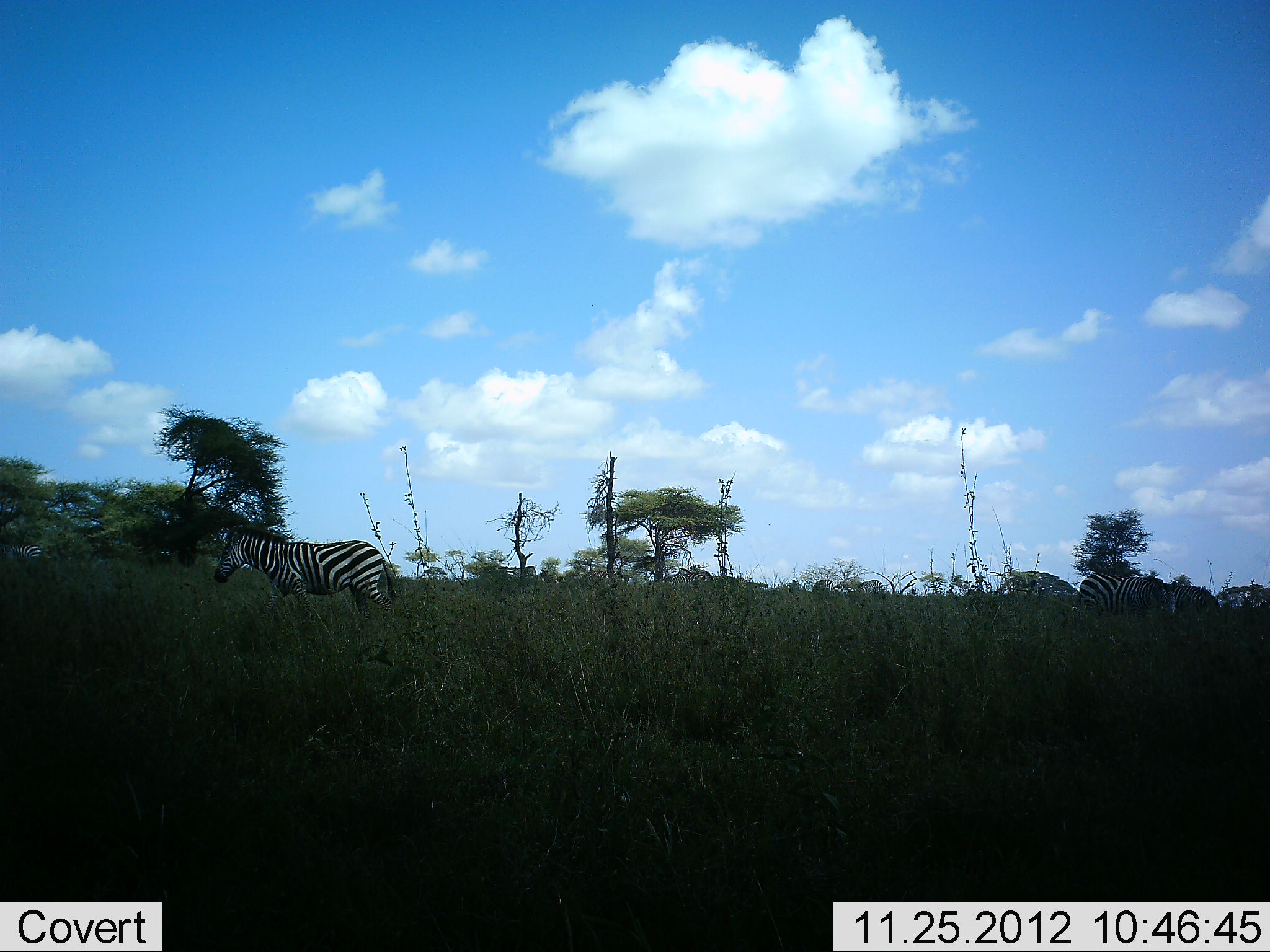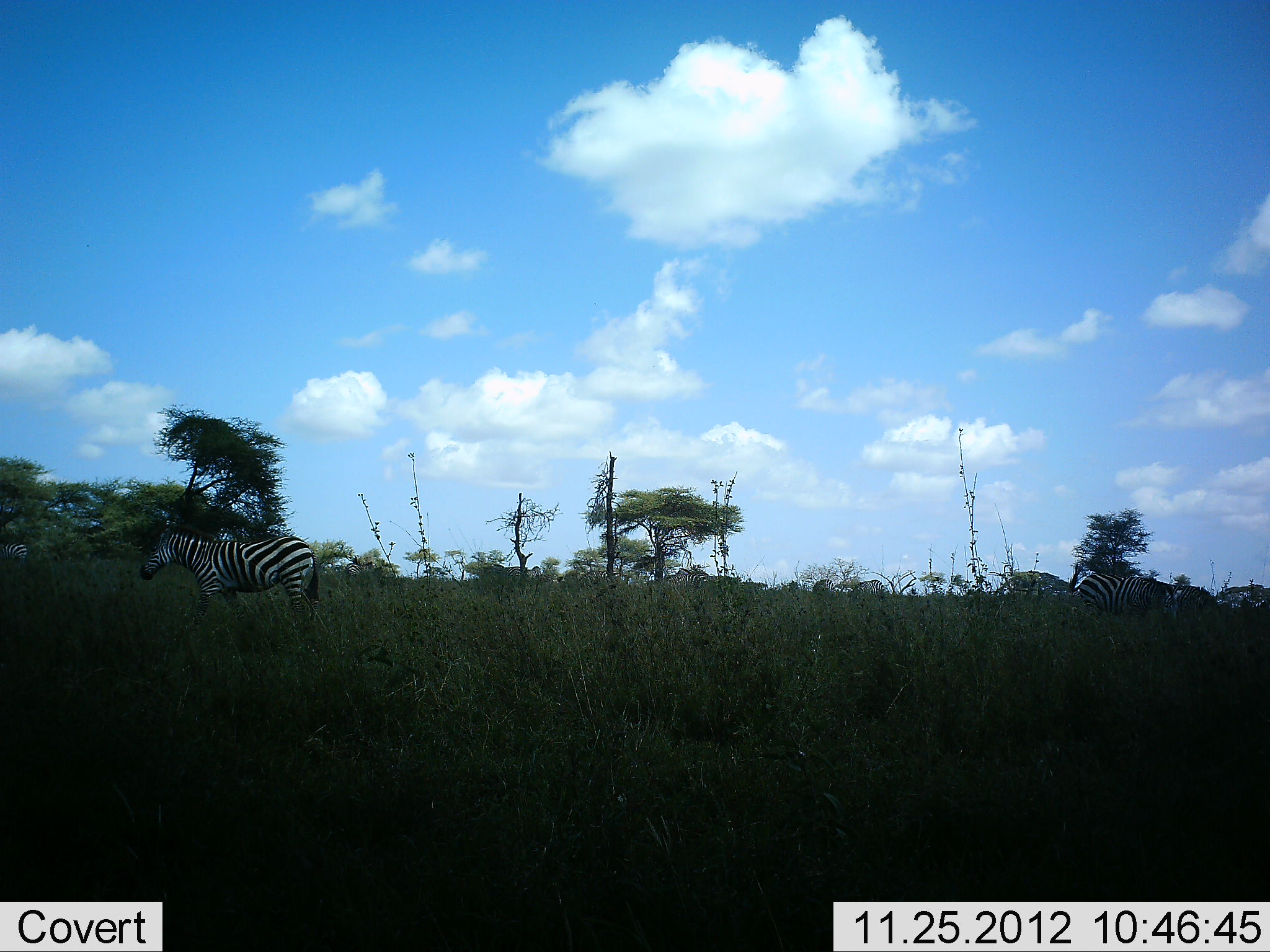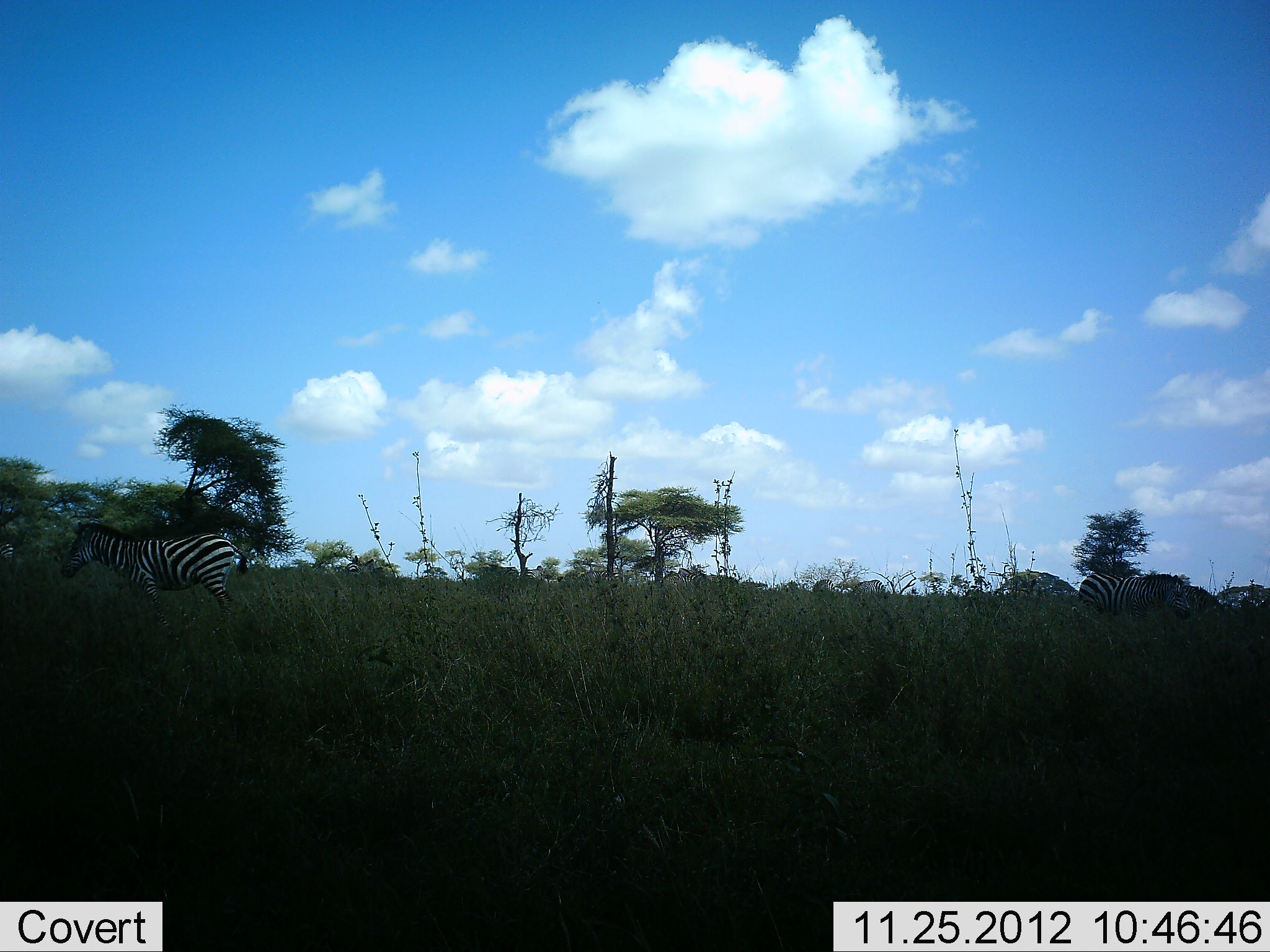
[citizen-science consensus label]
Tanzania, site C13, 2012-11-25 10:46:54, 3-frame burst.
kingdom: Animalia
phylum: Chordata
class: Mammalia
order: Perissodactyla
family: Equidae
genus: Equus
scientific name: Equus quagga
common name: plains zebra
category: zebra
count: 7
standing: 60%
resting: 0%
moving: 80%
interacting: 0%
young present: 0%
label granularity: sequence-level